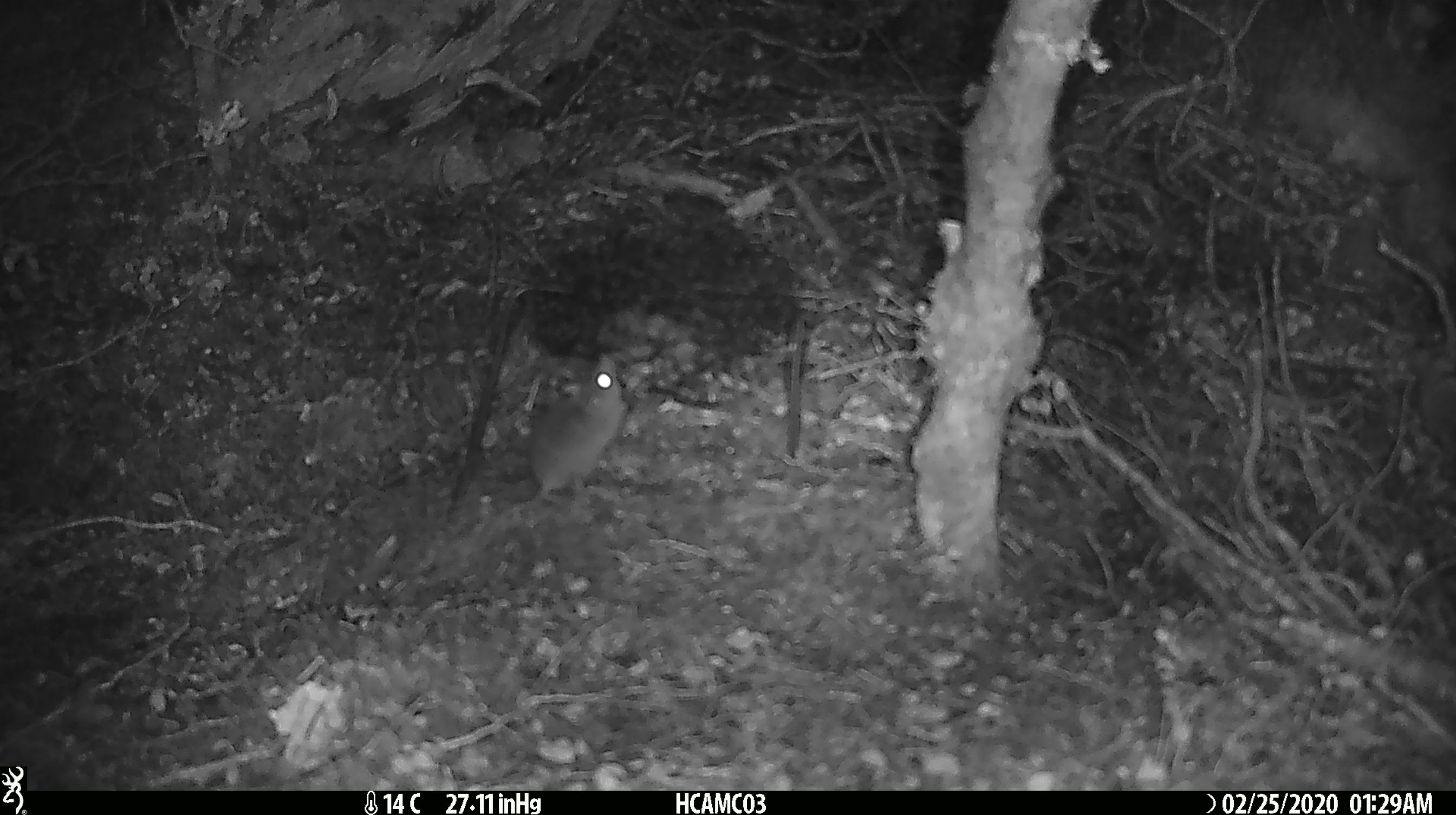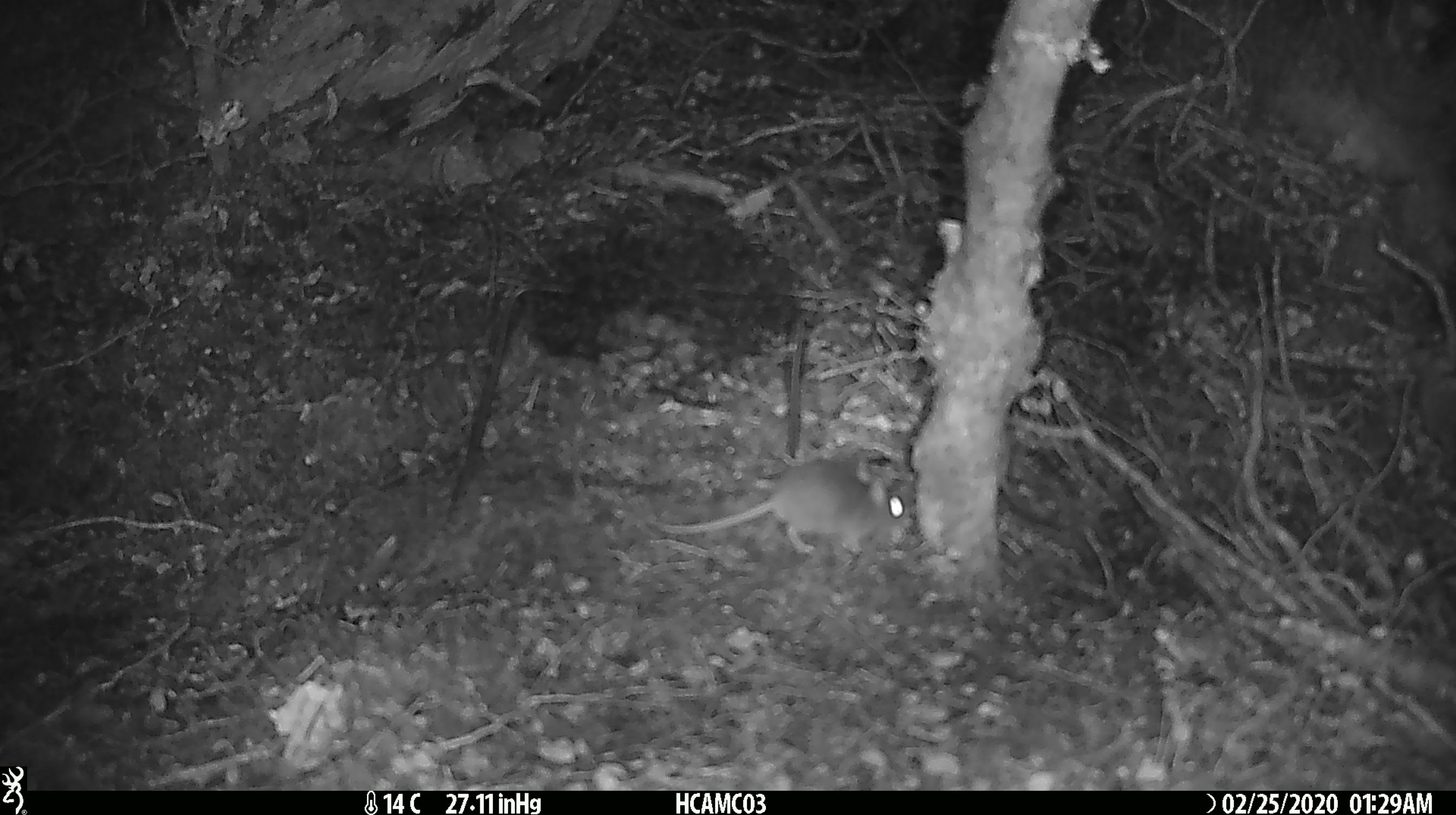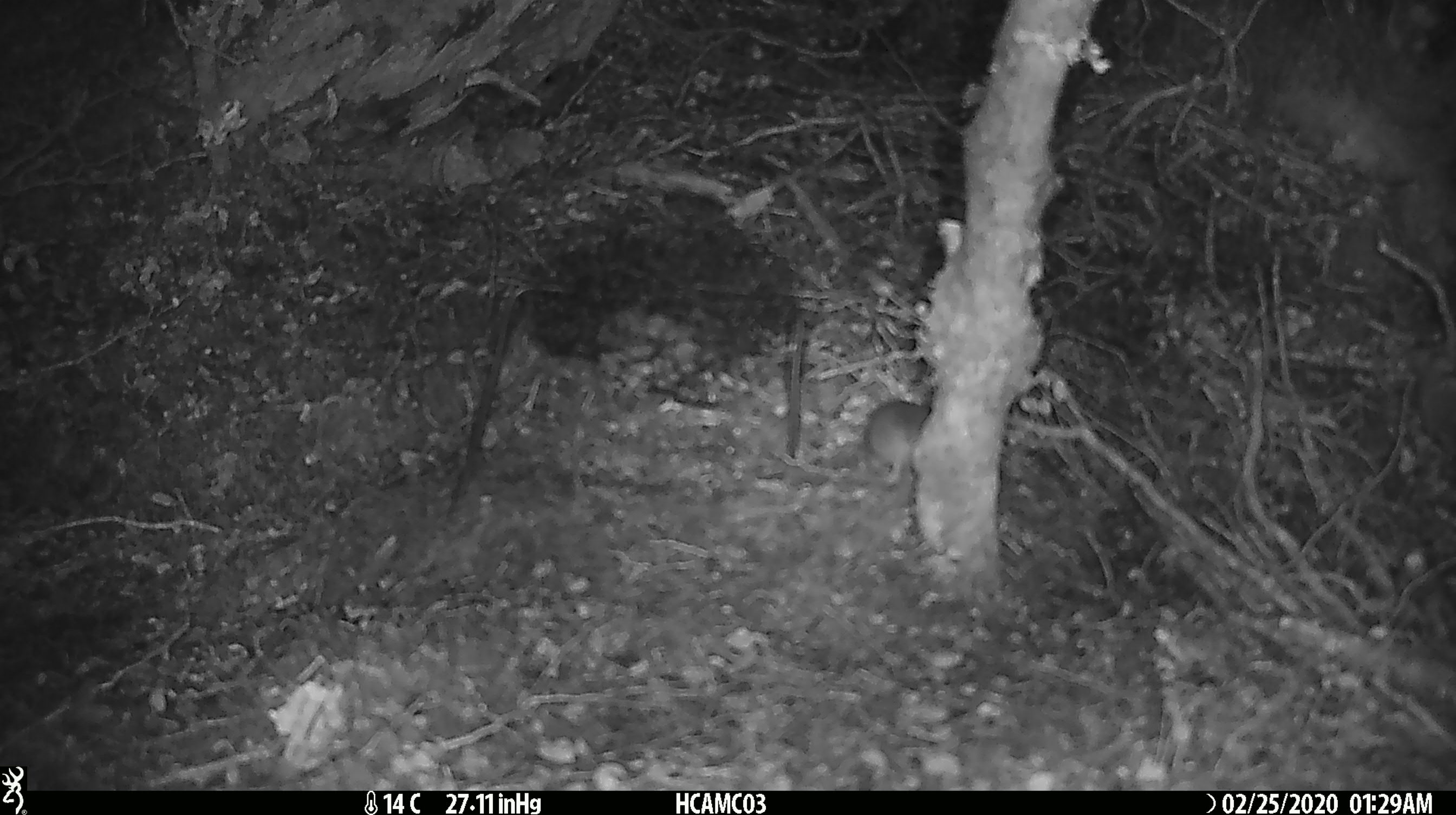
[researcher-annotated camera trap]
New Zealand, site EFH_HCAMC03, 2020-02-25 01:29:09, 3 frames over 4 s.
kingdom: Animalia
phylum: Chordata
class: Mammalia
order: Rodentia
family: Muridae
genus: Mus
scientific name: Mus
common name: mouse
Mouse (Mus).